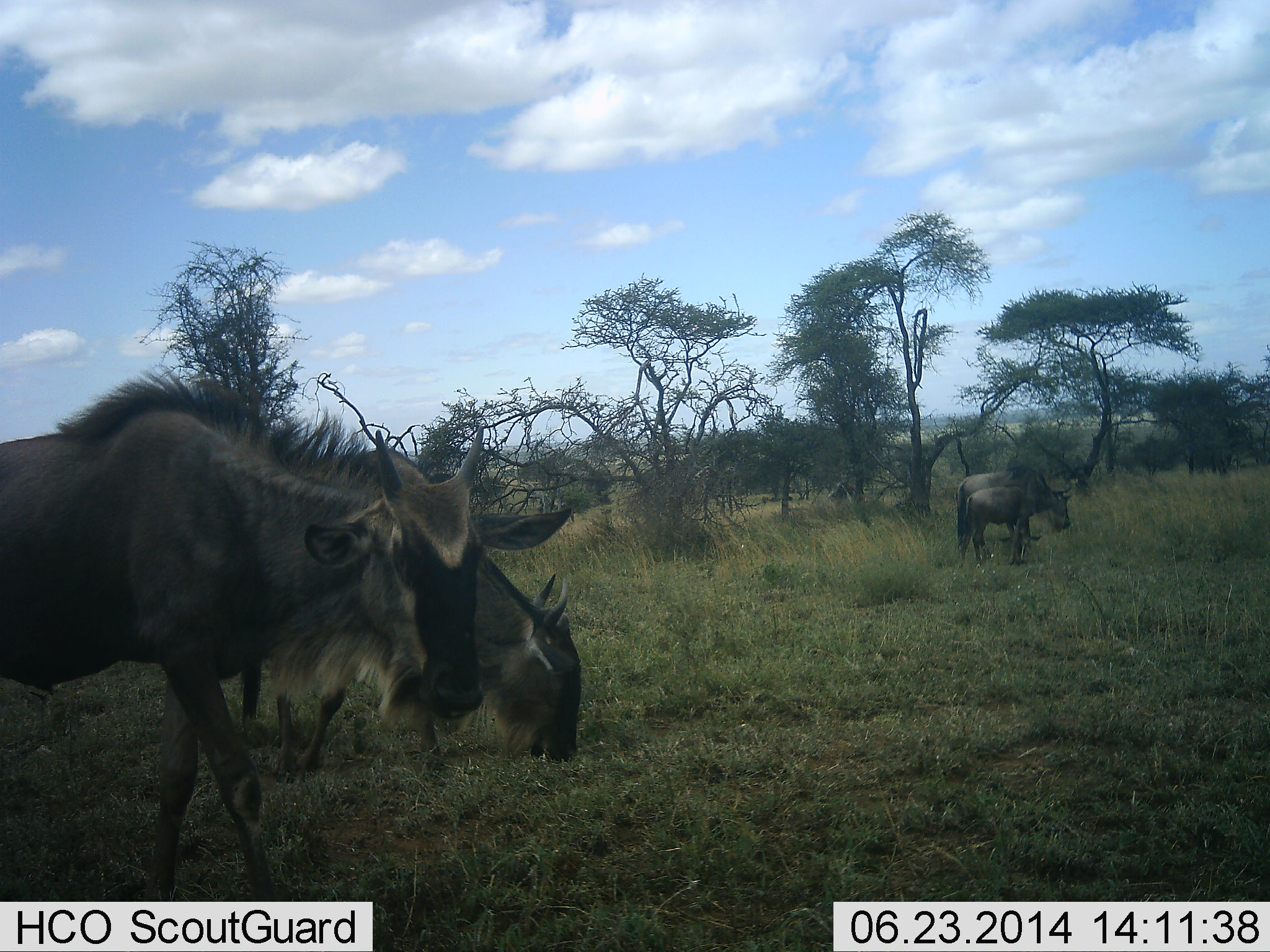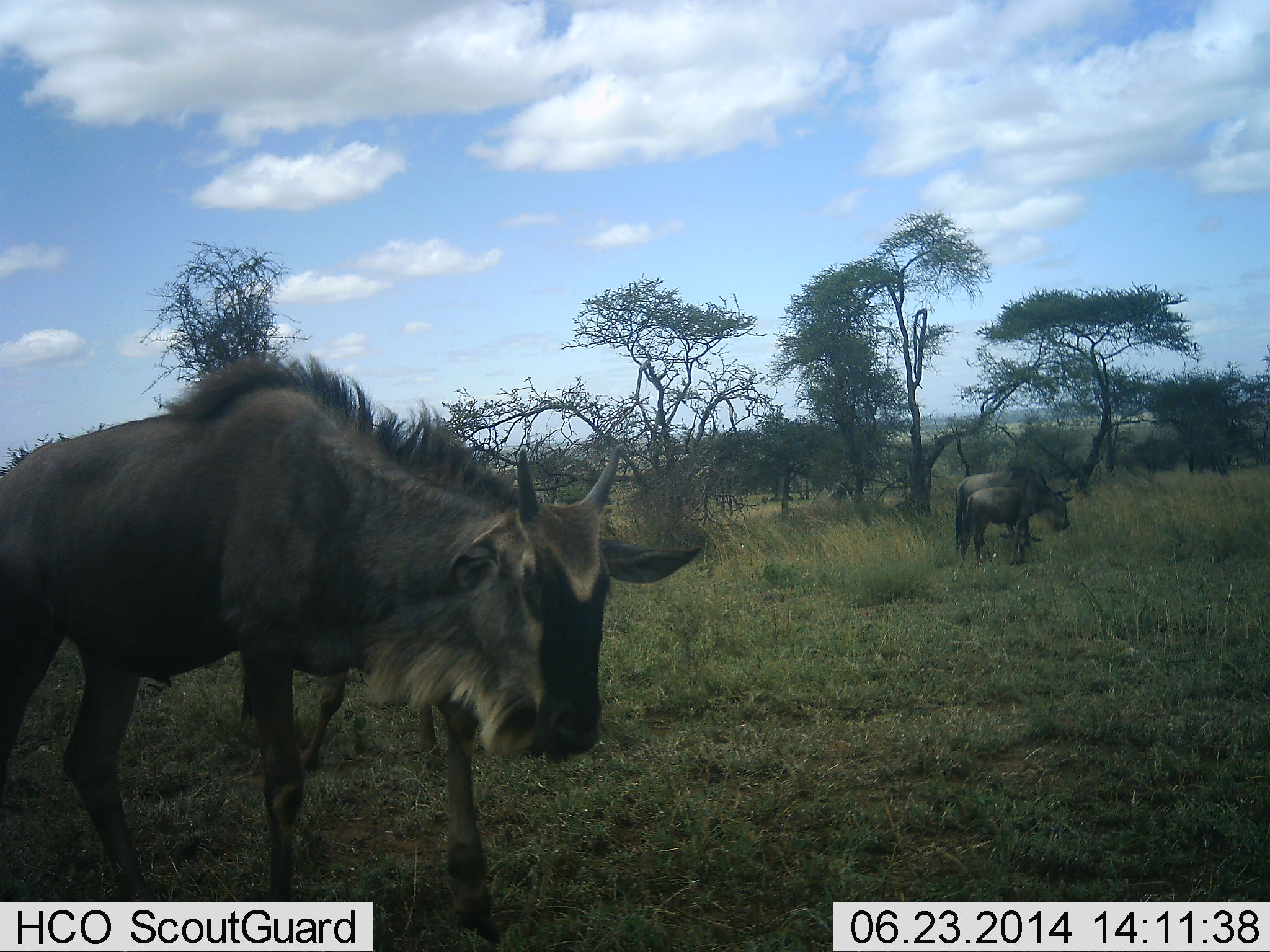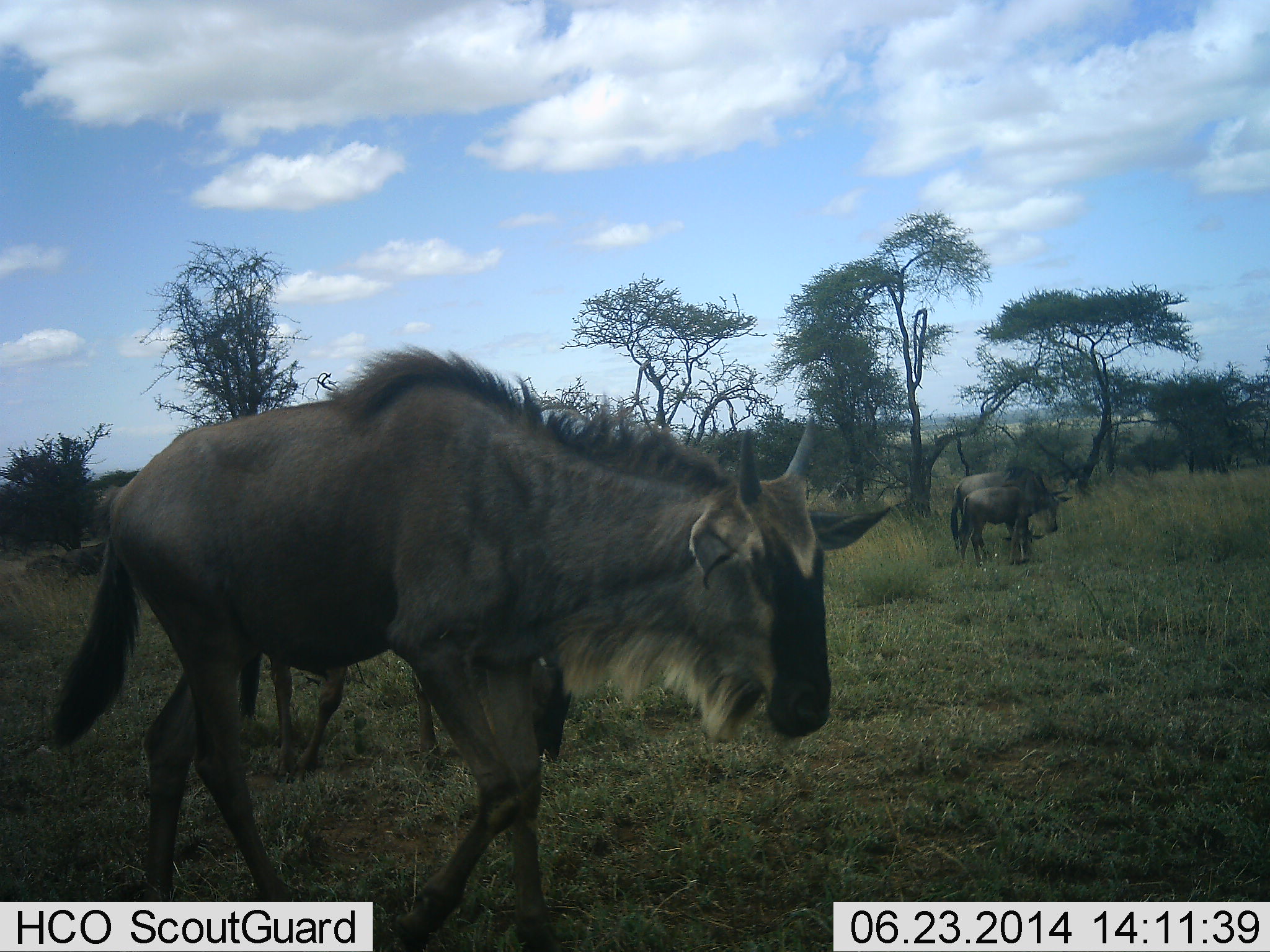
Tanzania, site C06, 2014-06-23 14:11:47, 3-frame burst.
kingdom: Animalia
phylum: Chordata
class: Mammalia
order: Artiodactyla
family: Bovidae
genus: Connochaetes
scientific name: Connochaetes taurinus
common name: blue wildebeest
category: wildebeest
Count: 4.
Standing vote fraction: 50%.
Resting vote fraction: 0%.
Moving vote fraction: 100%.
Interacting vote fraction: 0%.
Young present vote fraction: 40%.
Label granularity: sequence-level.